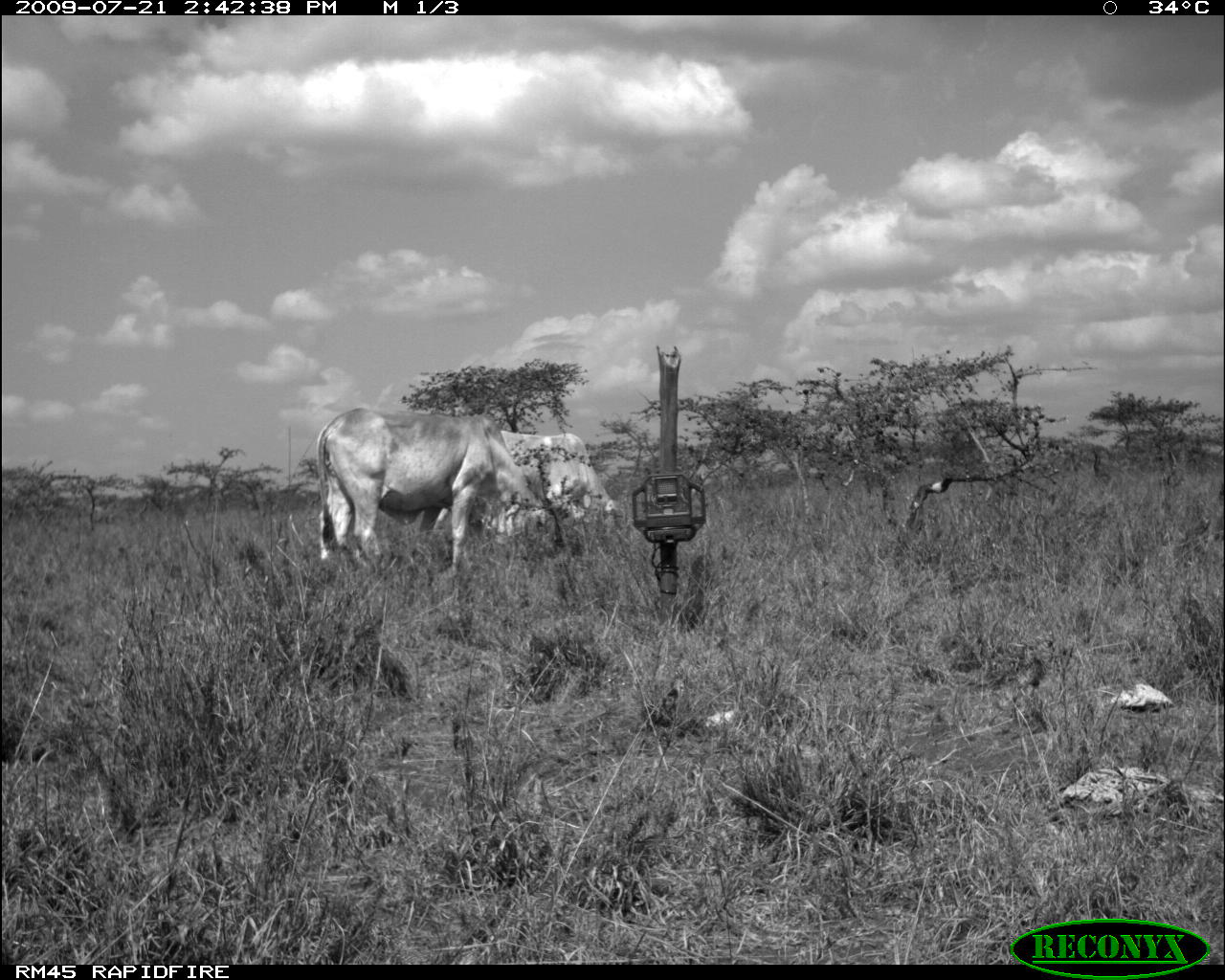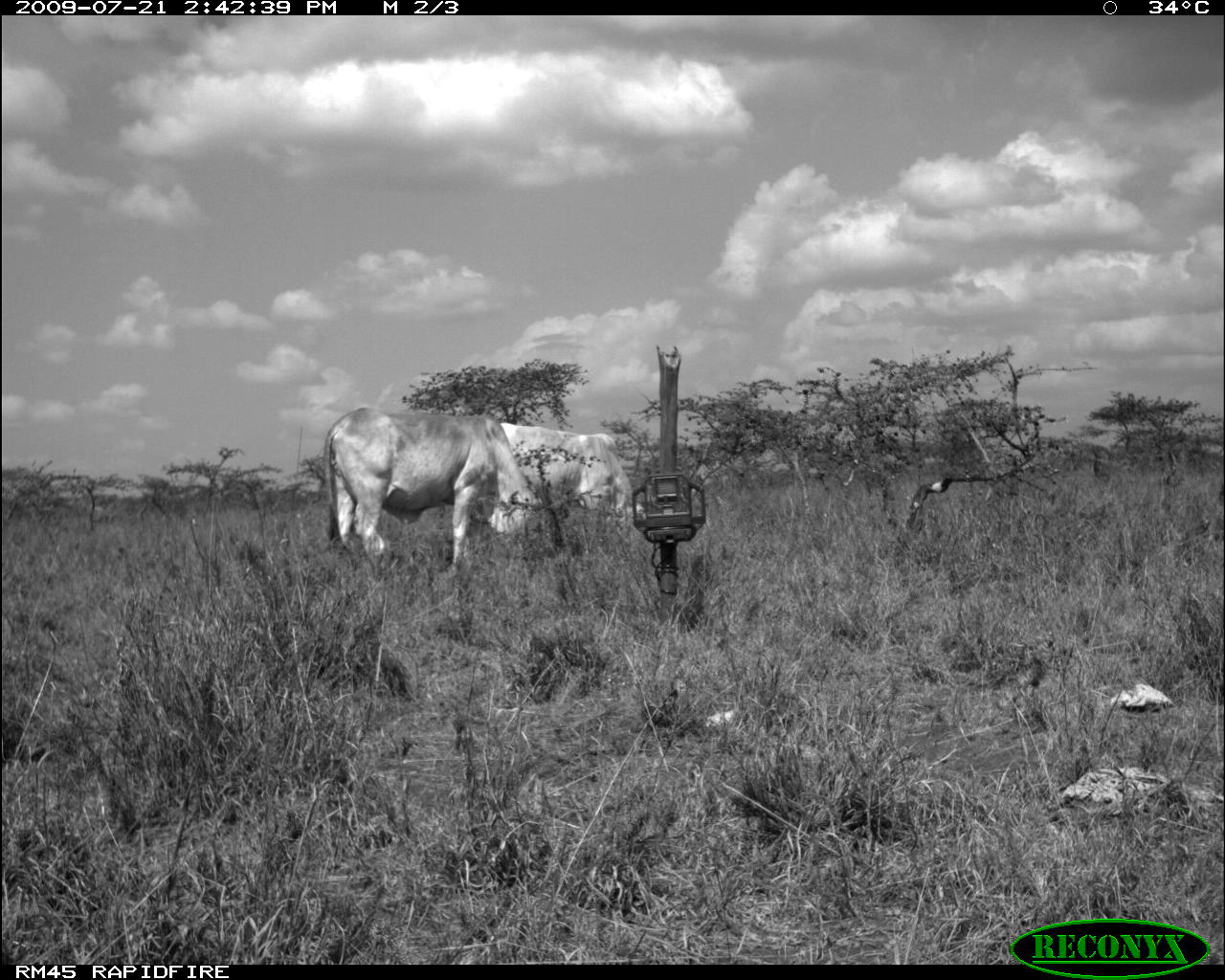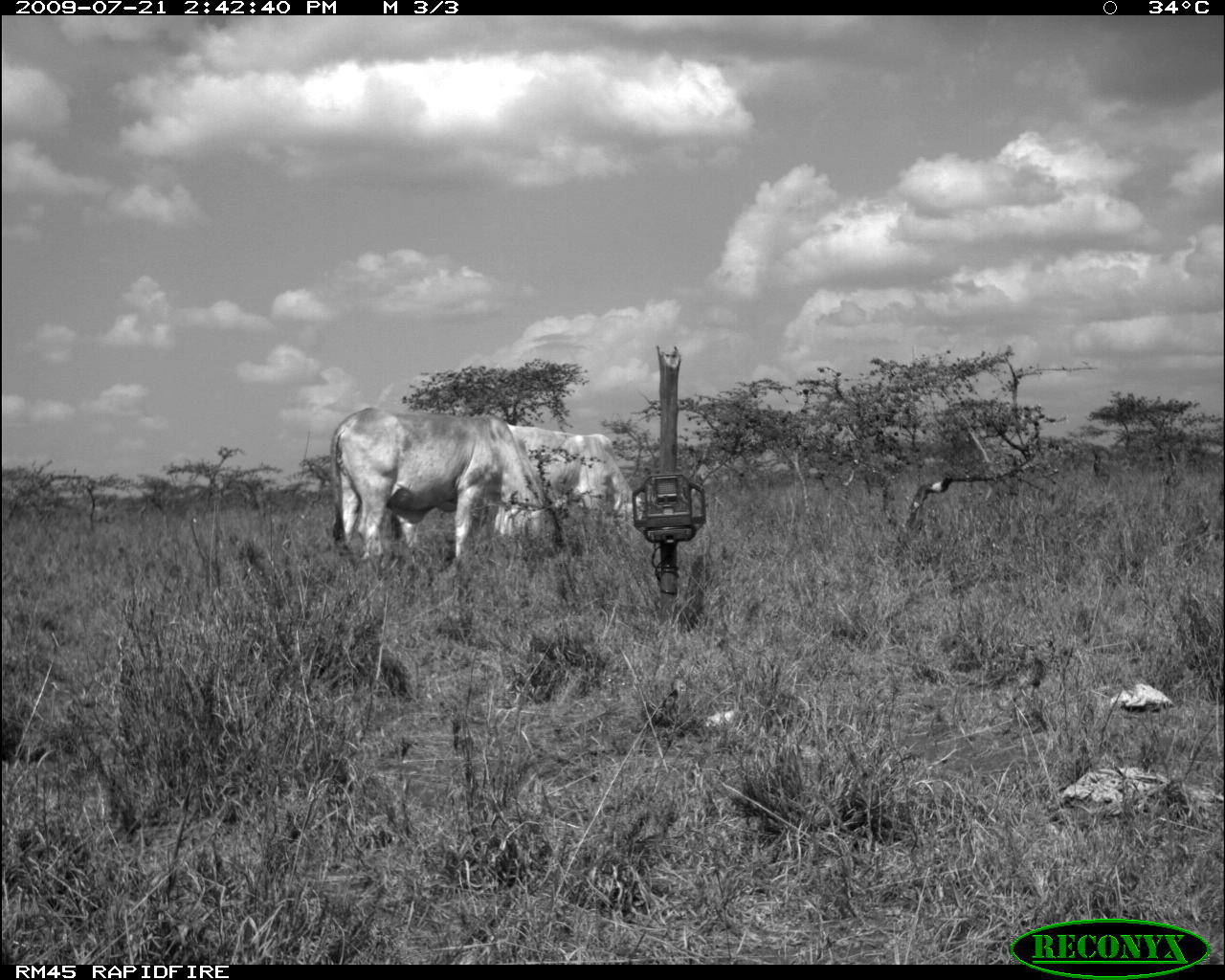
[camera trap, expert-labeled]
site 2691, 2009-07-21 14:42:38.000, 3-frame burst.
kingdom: Animalia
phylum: Chordata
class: Mammalia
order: Artiodactyla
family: Bovidae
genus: Bos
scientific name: Bos taurus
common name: domestic cattle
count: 2